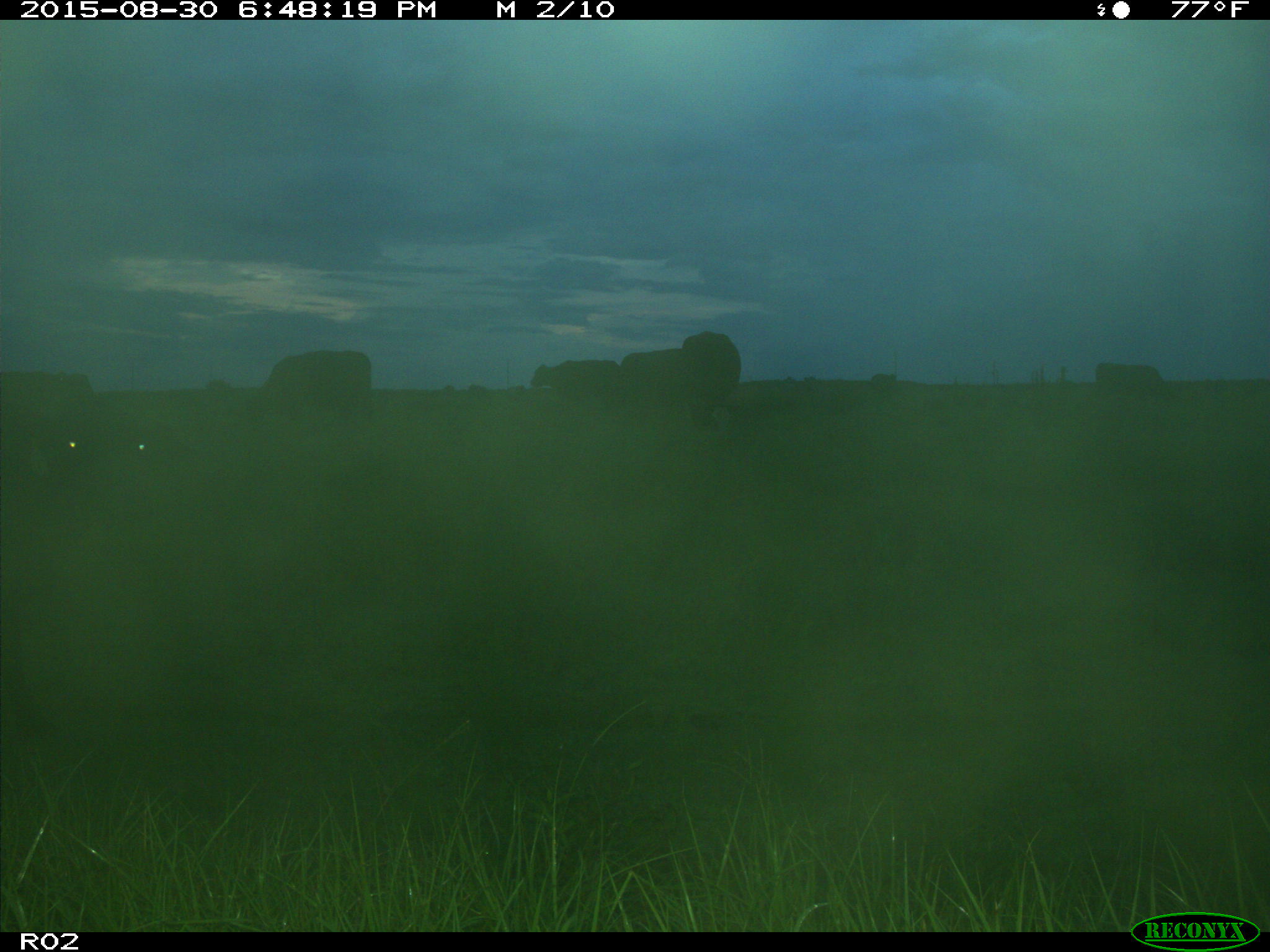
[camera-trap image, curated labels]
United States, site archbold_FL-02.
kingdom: Animalia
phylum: Chordata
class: Mammalia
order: Artiodactyla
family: Bovidae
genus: Bos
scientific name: Bos taurus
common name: domestic cow